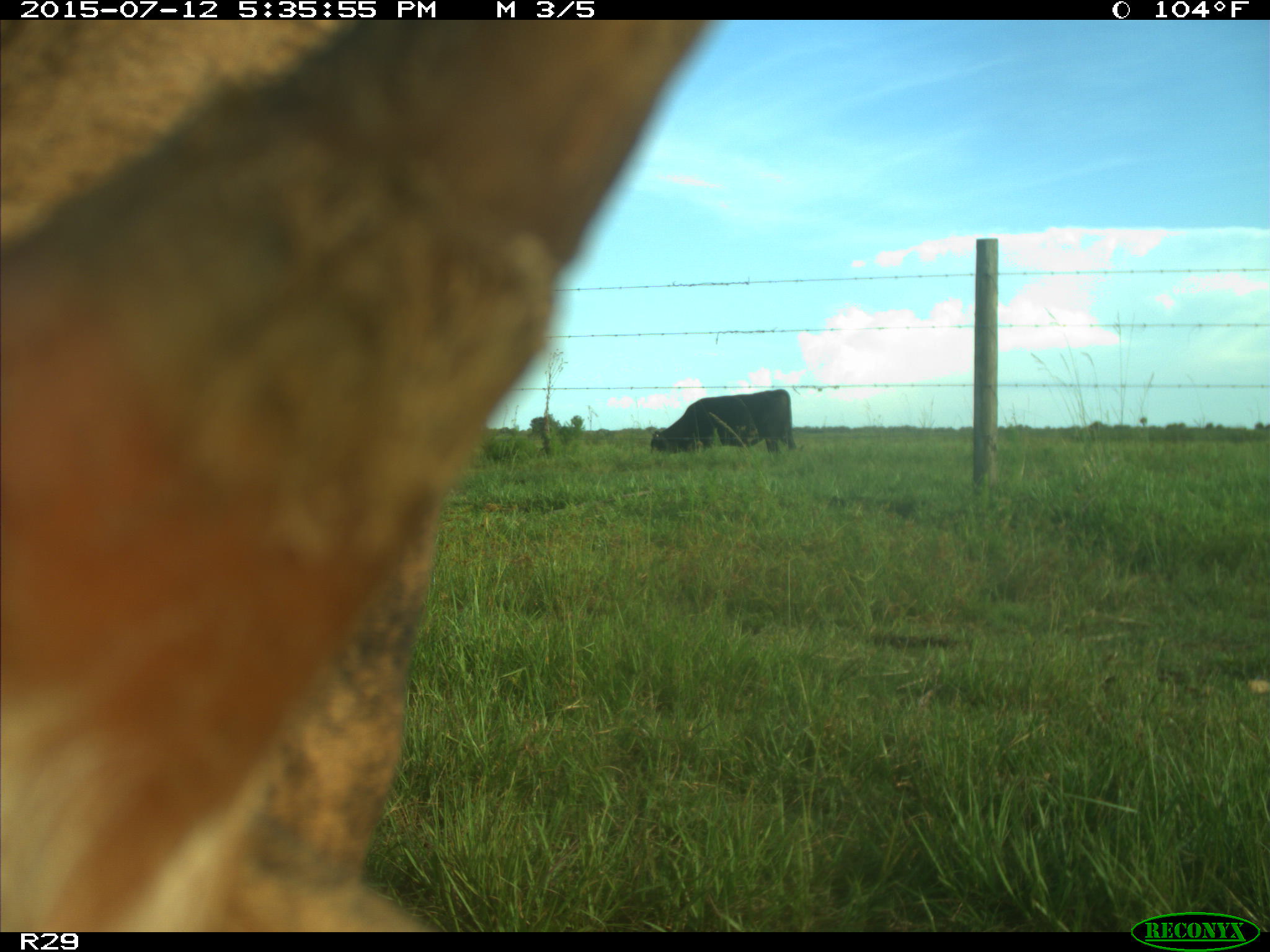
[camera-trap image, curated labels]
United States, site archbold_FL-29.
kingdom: Animalia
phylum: Chordata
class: Mammalia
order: Artiodactyla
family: Bovidae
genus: Bos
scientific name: Bos taurus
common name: domestic cow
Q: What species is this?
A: Bos taurus (domestic cow).